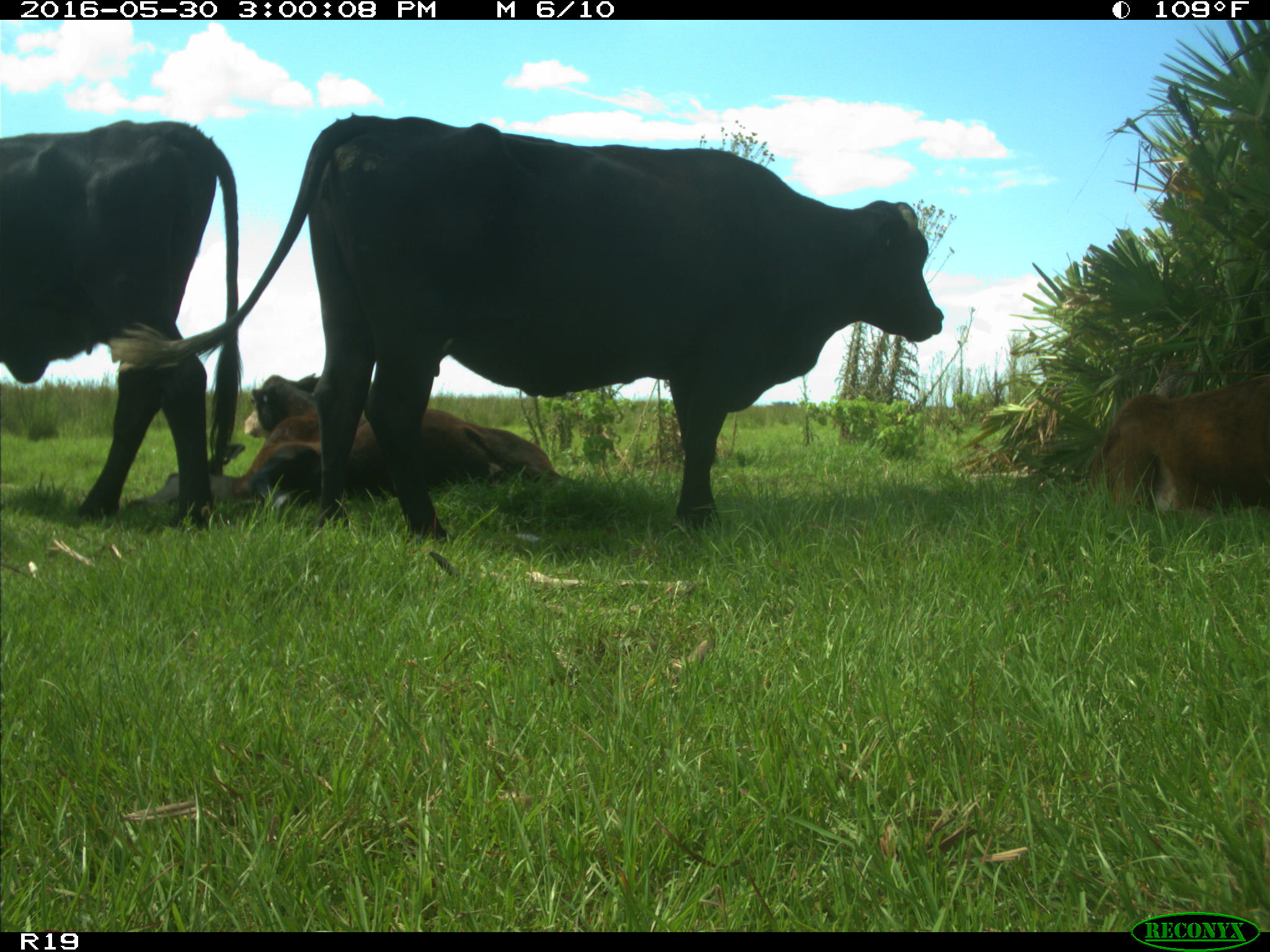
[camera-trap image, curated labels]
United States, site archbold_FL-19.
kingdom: Animalia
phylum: Chordata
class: Mammalia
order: Artiodactyla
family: Bovidae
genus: Bos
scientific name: Bos taurus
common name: domestic cow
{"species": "Bos taurus (domestic cow)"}